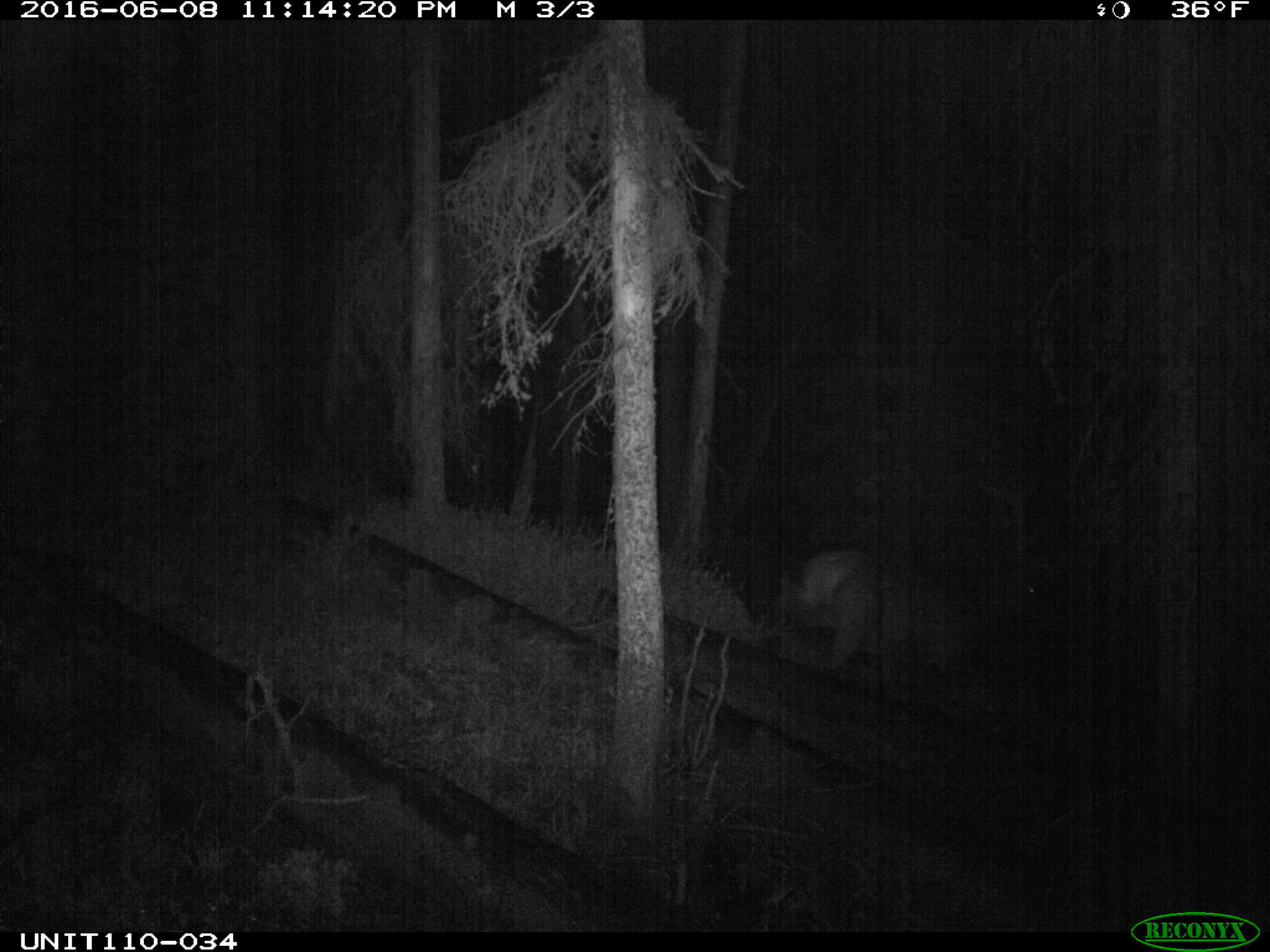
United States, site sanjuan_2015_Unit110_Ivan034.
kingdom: Animalia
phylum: Chordata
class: Mammalia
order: Artiodactyla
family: Cervidae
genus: Cervus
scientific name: Cervus elaphus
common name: red deer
Cervus elaphus (red deer).